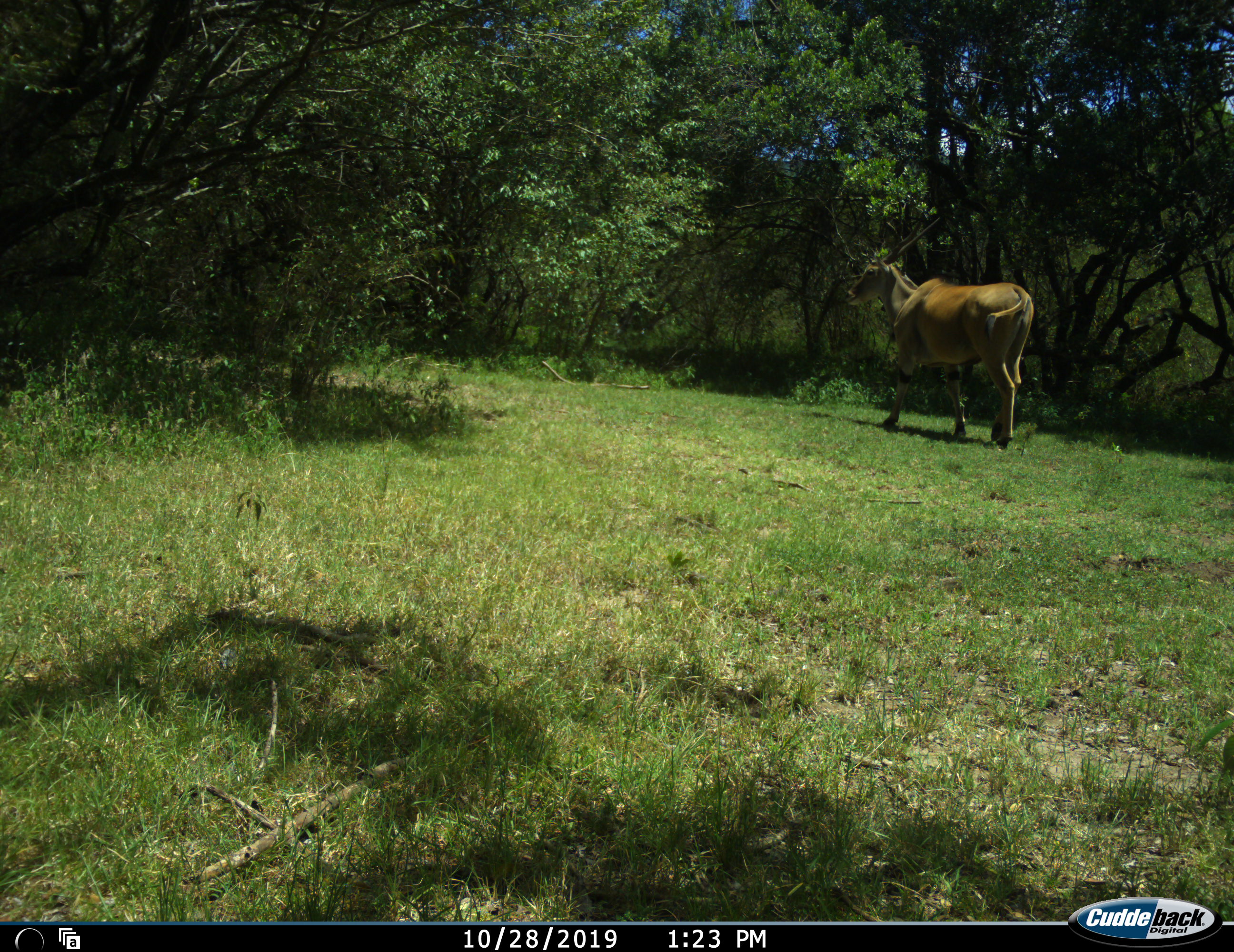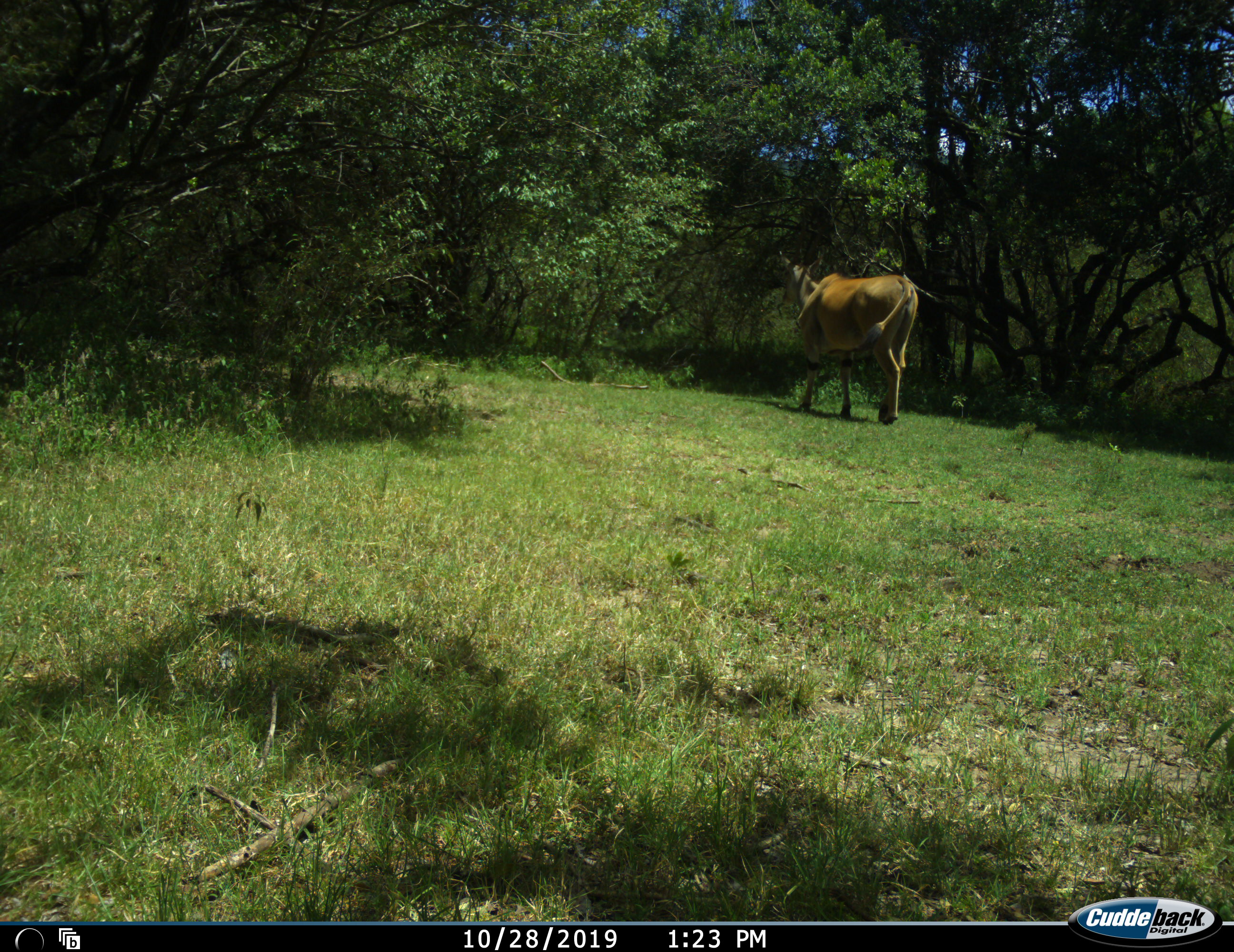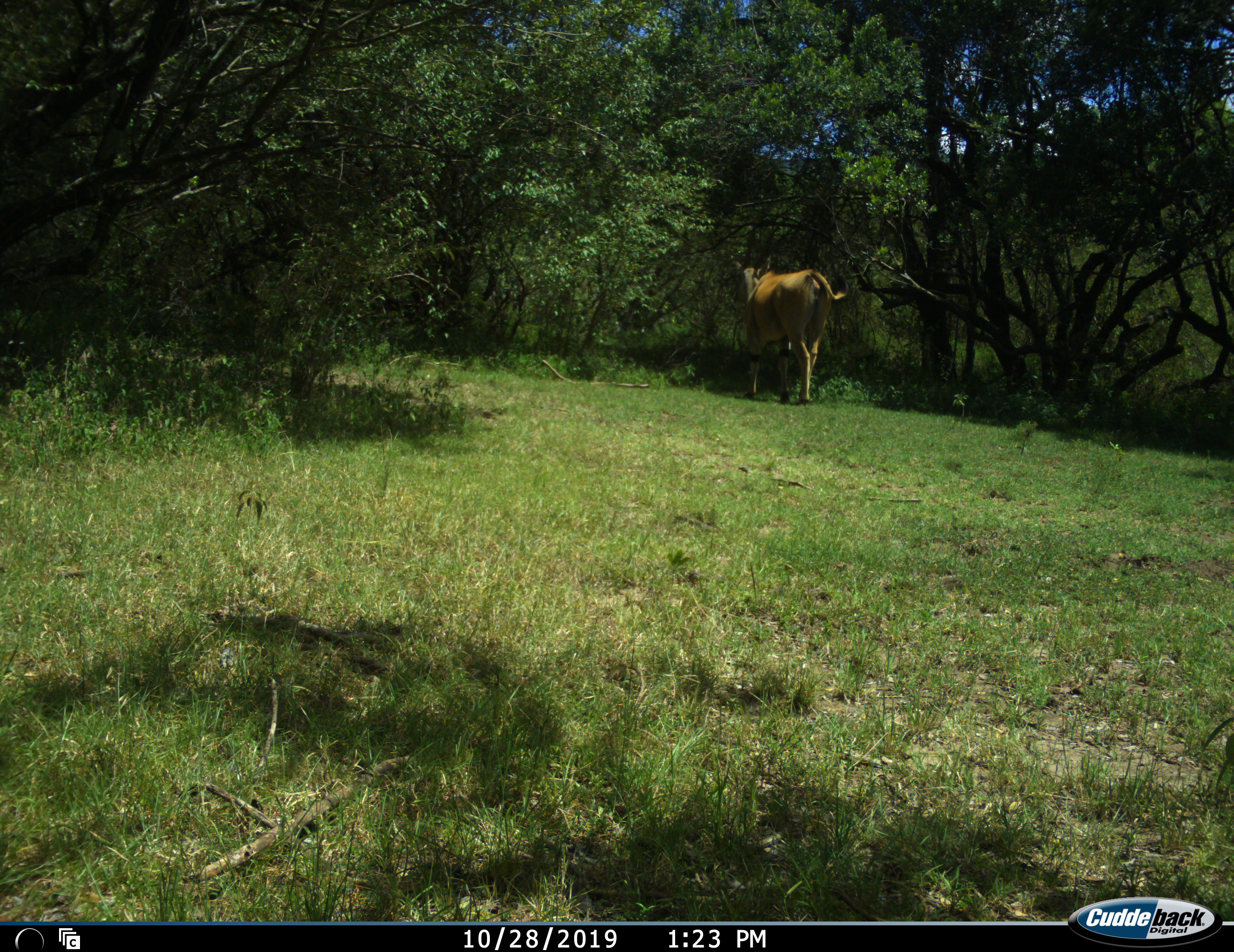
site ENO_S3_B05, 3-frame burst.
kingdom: Animalia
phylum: Chordata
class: Mammalia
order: Artiodactyla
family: Bovidae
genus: Tragelaphus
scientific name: Tragelaphus oryx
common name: eland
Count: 1.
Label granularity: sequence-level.